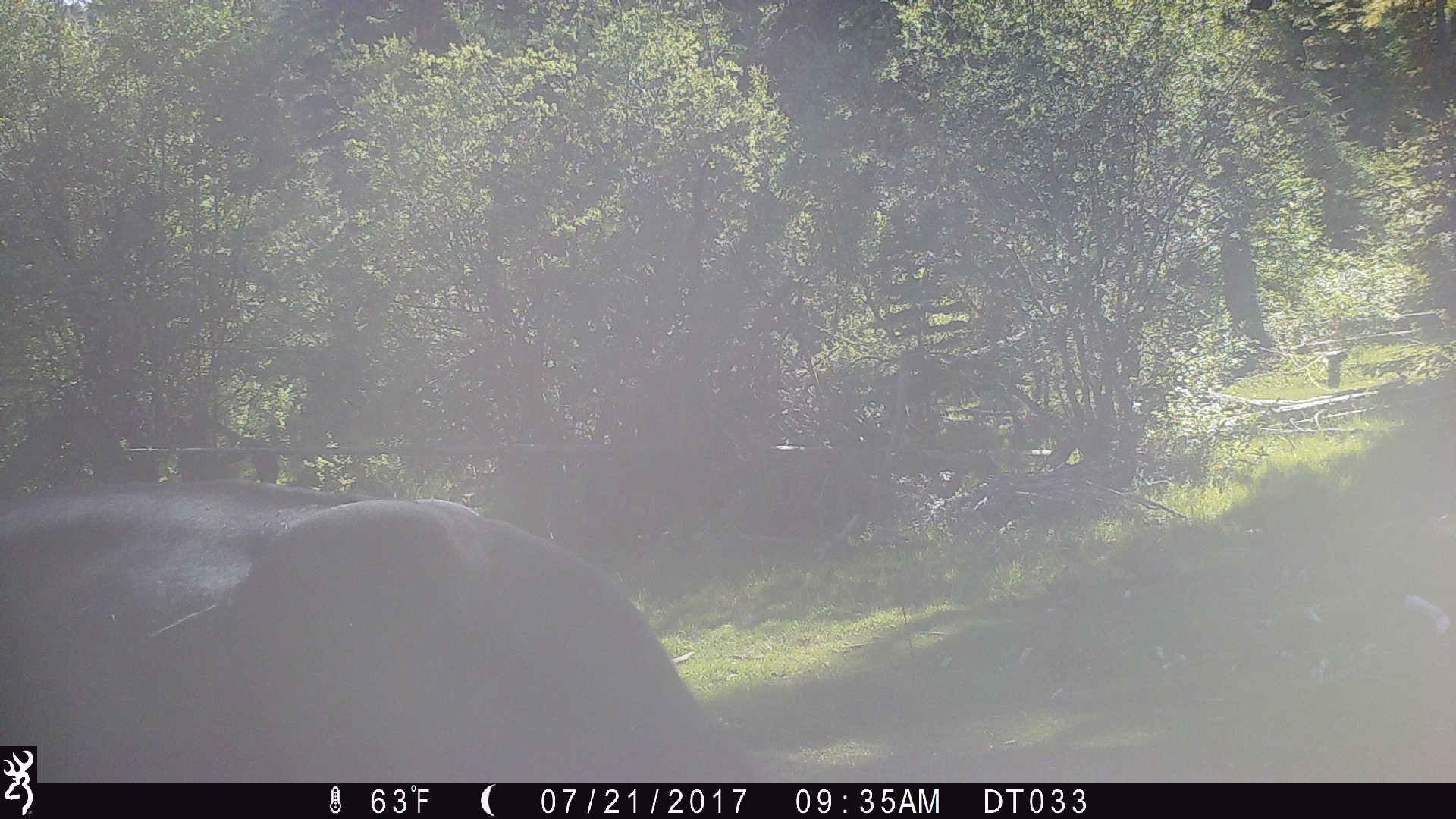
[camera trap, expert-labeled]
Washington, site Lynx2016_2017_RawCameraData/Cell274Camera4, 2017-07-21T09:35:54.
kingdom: Animalia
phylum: Chordata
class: Mammalia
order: Artiodactyla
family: Bovidae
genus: Bos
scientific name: Bos taurus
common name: domestic cattle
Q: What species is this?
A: Domestic cattle (Bos taurus).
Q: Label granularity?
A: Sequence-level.